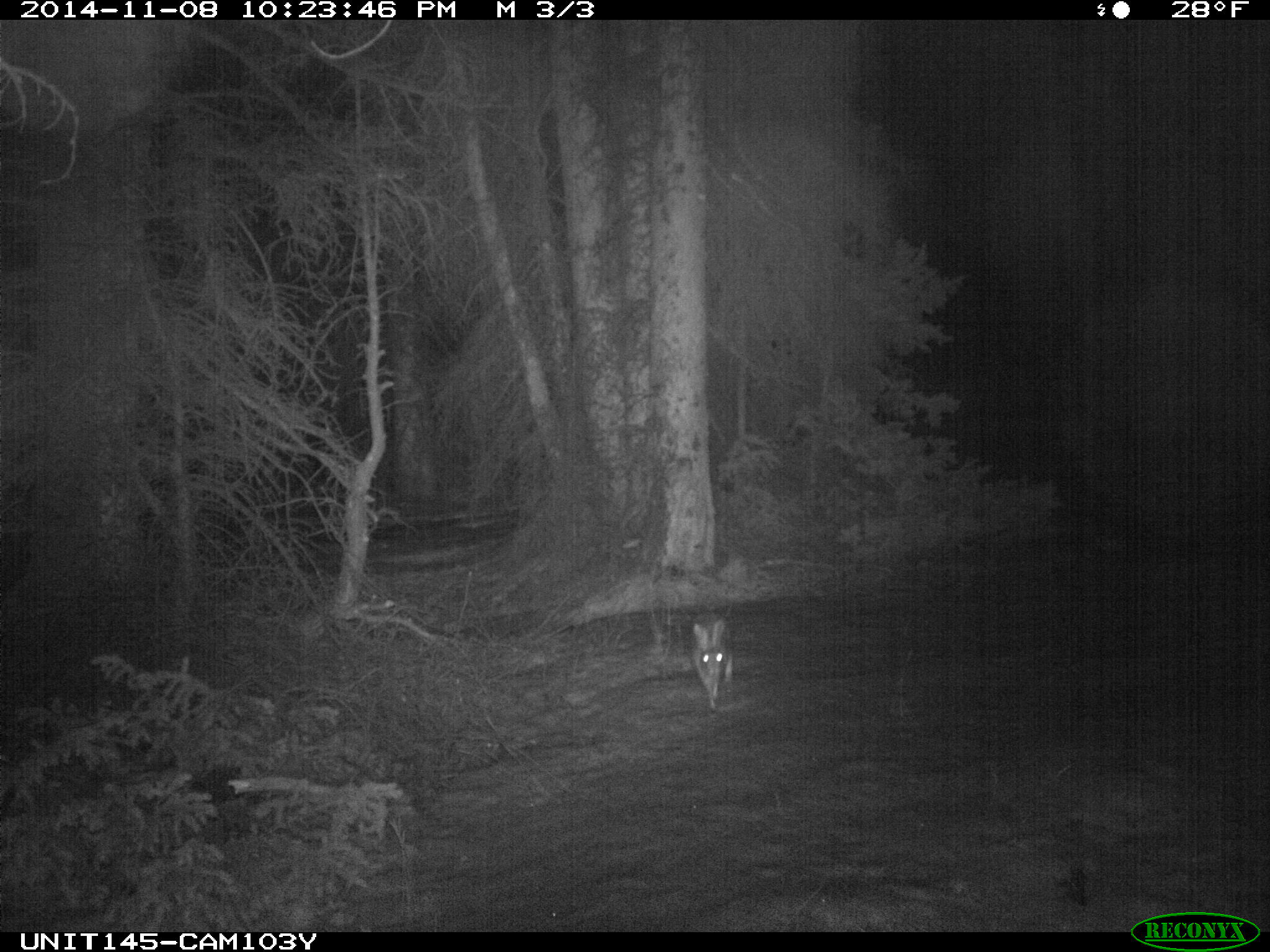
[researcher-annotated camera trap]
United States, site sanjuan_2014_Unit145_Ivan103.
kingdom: Animalia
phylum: Chordata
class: Mammalia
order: Lagomorpha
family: Leporidae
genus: Lepus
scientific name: Lepus americanus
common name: snowshoe hare